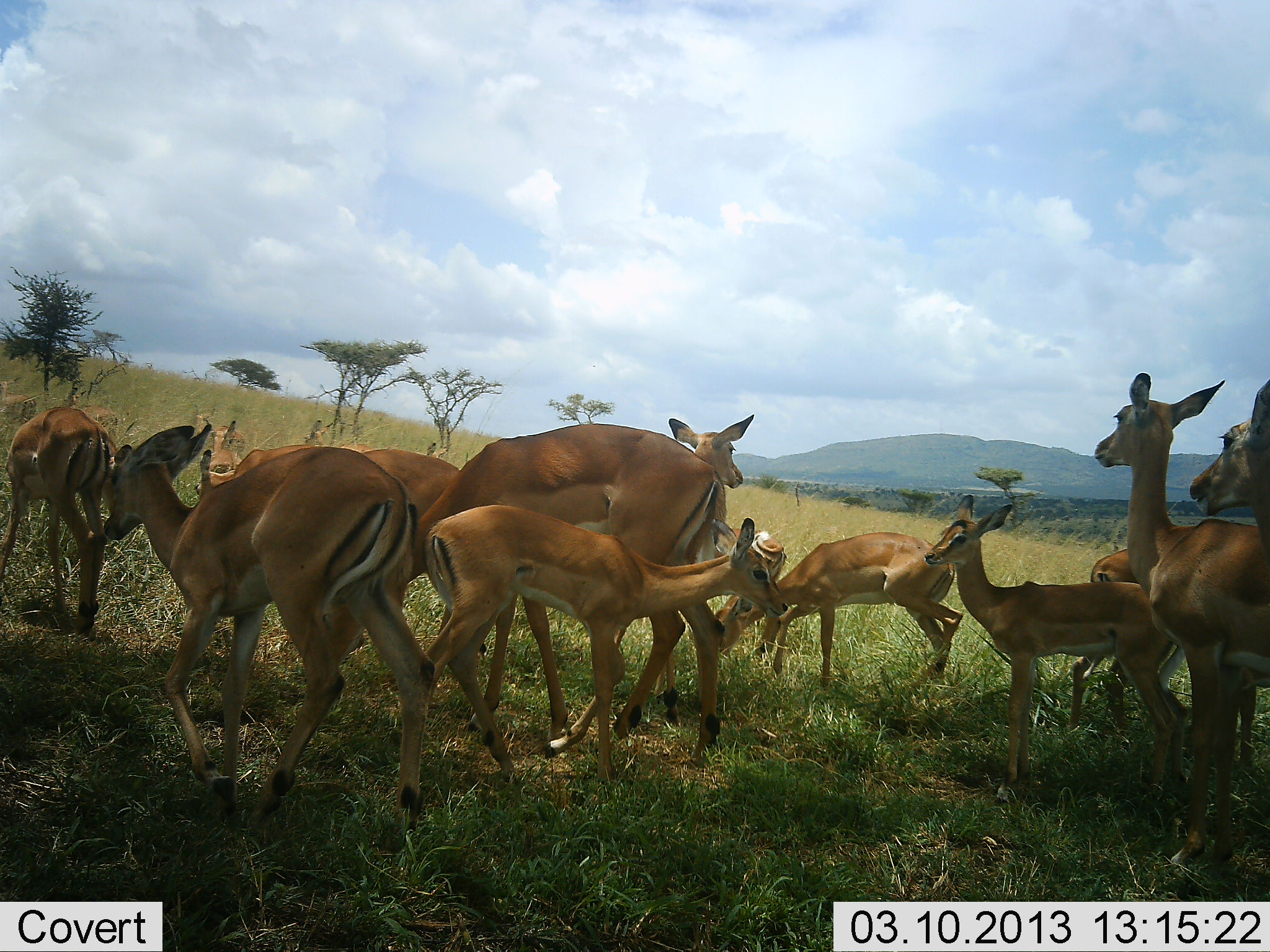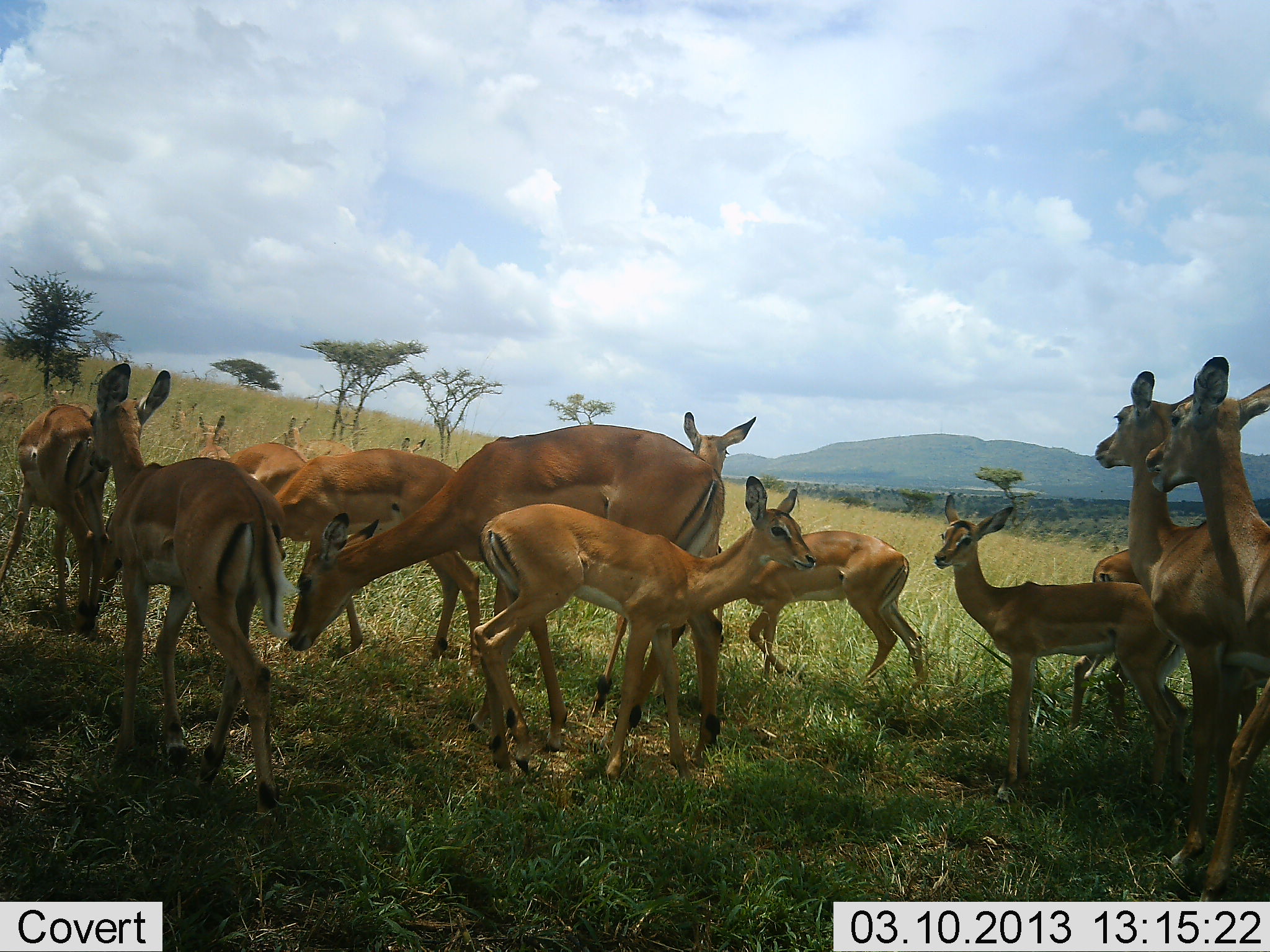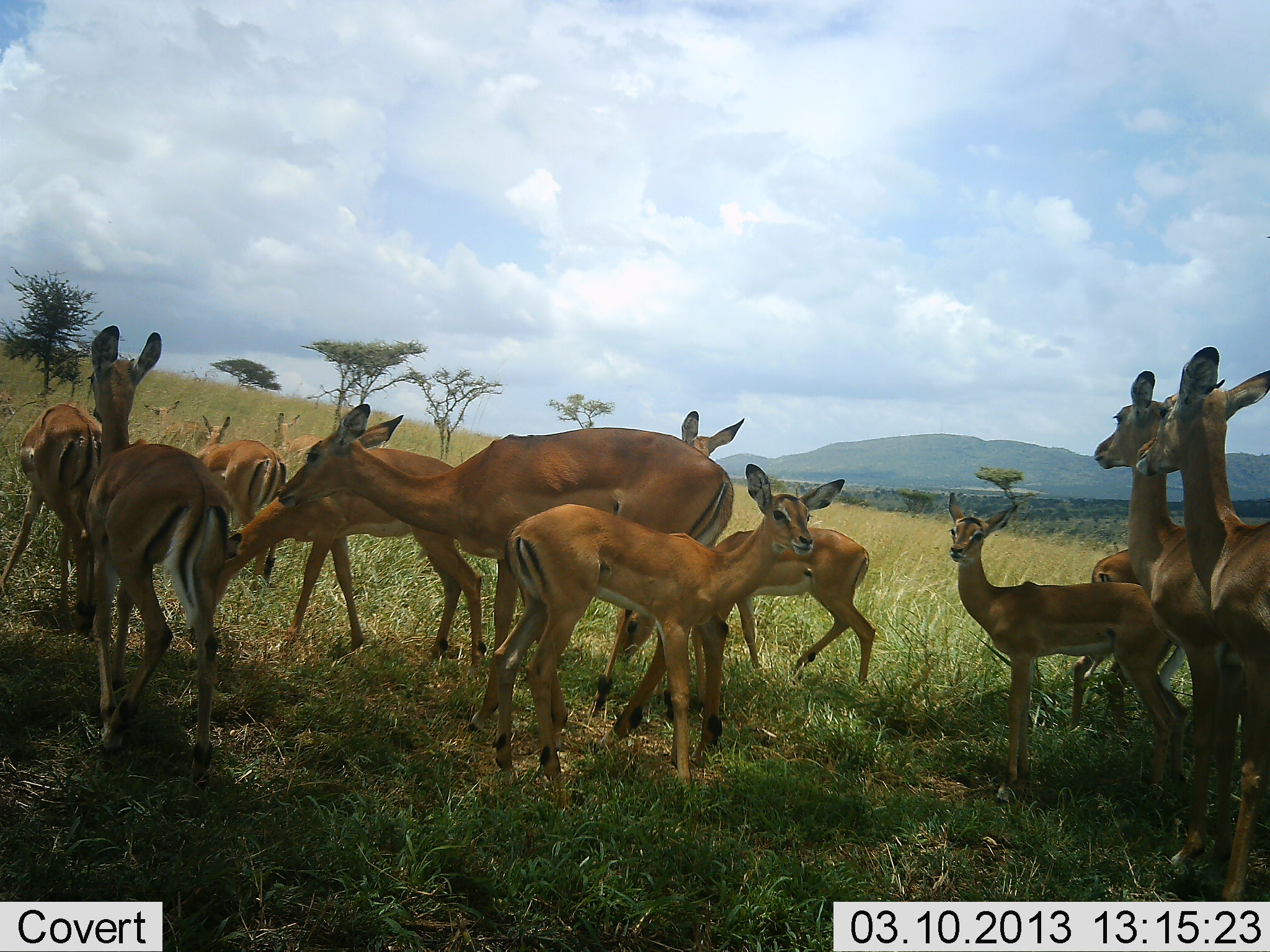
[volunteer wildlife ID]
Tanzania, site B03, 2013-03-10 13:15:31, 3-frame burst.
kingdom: Animalia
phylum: Chordata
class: Mammalia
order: Artiodactyla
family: Bovidae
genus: Aepyceros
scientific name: Aepyceros melampus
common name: impala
Impala (Aepyceros melampus), count 11-50. Behavior (volunteer vote fractions): standing 75%, resting 0%, moving 44%, interacting 0%. Young present (vote fraction): 56%. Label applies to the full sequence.